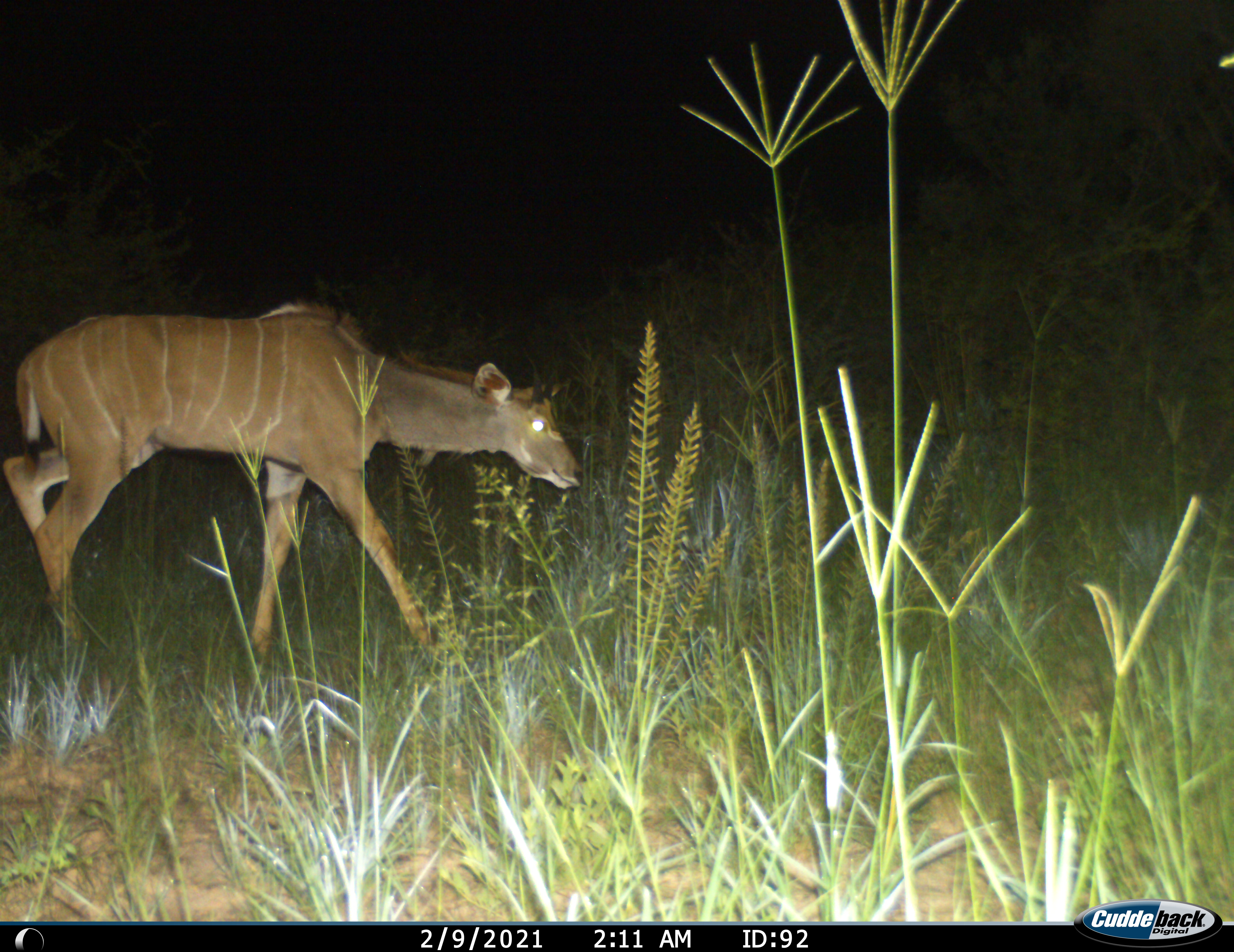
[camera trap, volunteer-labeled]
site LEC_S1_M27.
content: unidentified animal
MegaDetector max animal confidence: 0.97